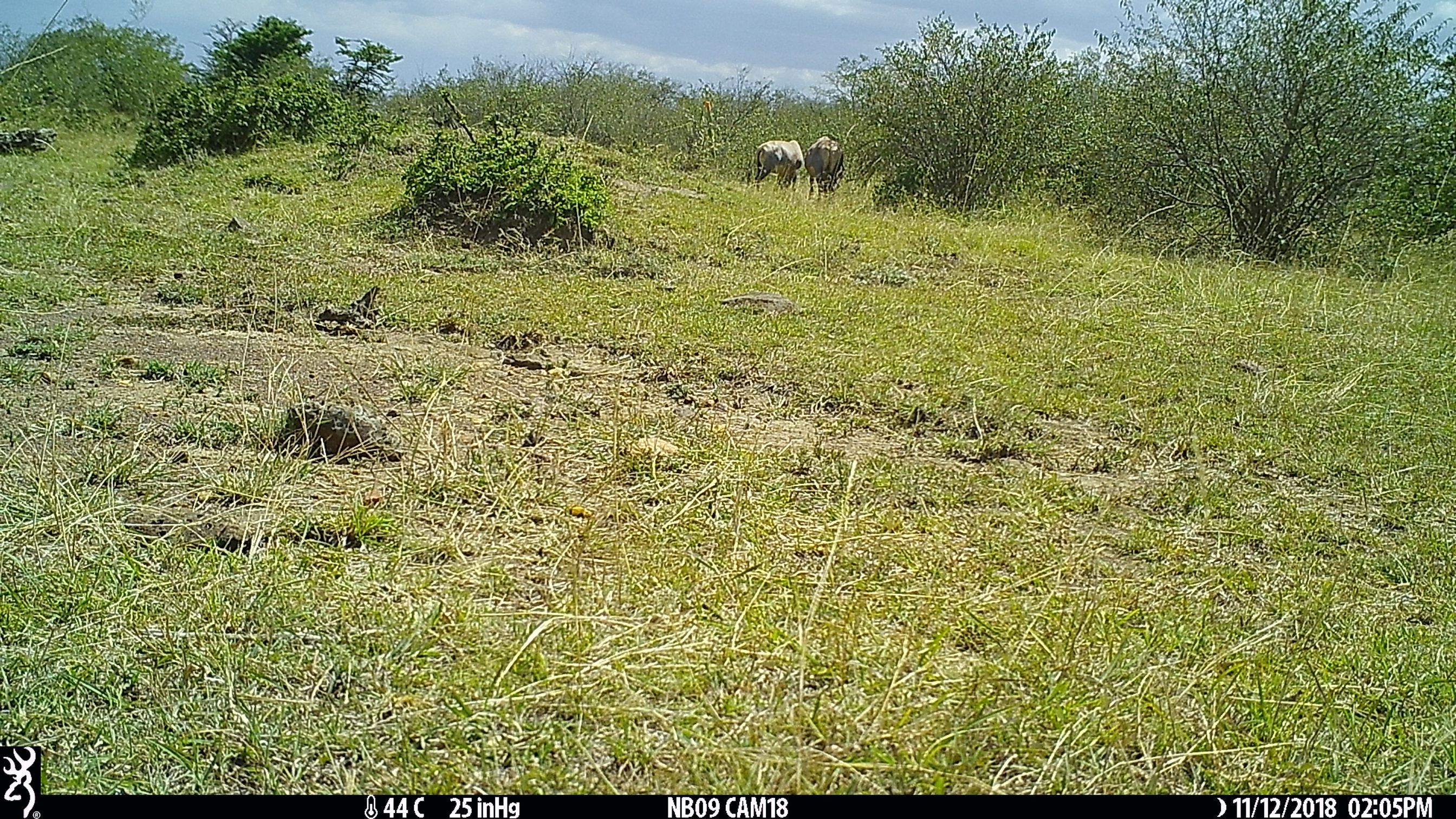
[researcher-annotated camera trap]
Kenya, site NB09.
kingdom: Animalia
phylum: Chordata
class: Mammalia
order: Artiodactyla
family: Bovidae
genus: Damaliscus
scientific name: Damaliscus lunatus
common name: topi